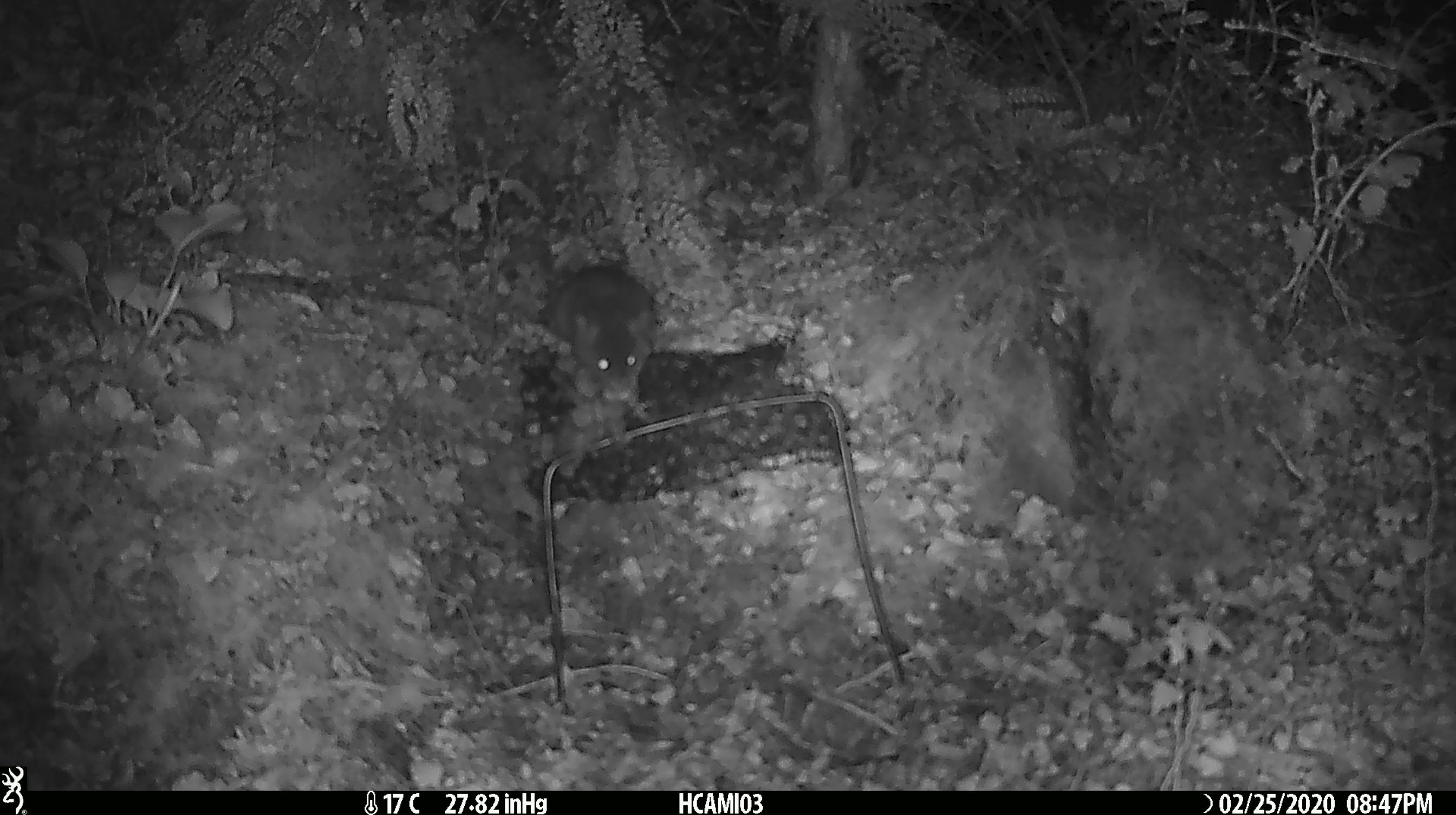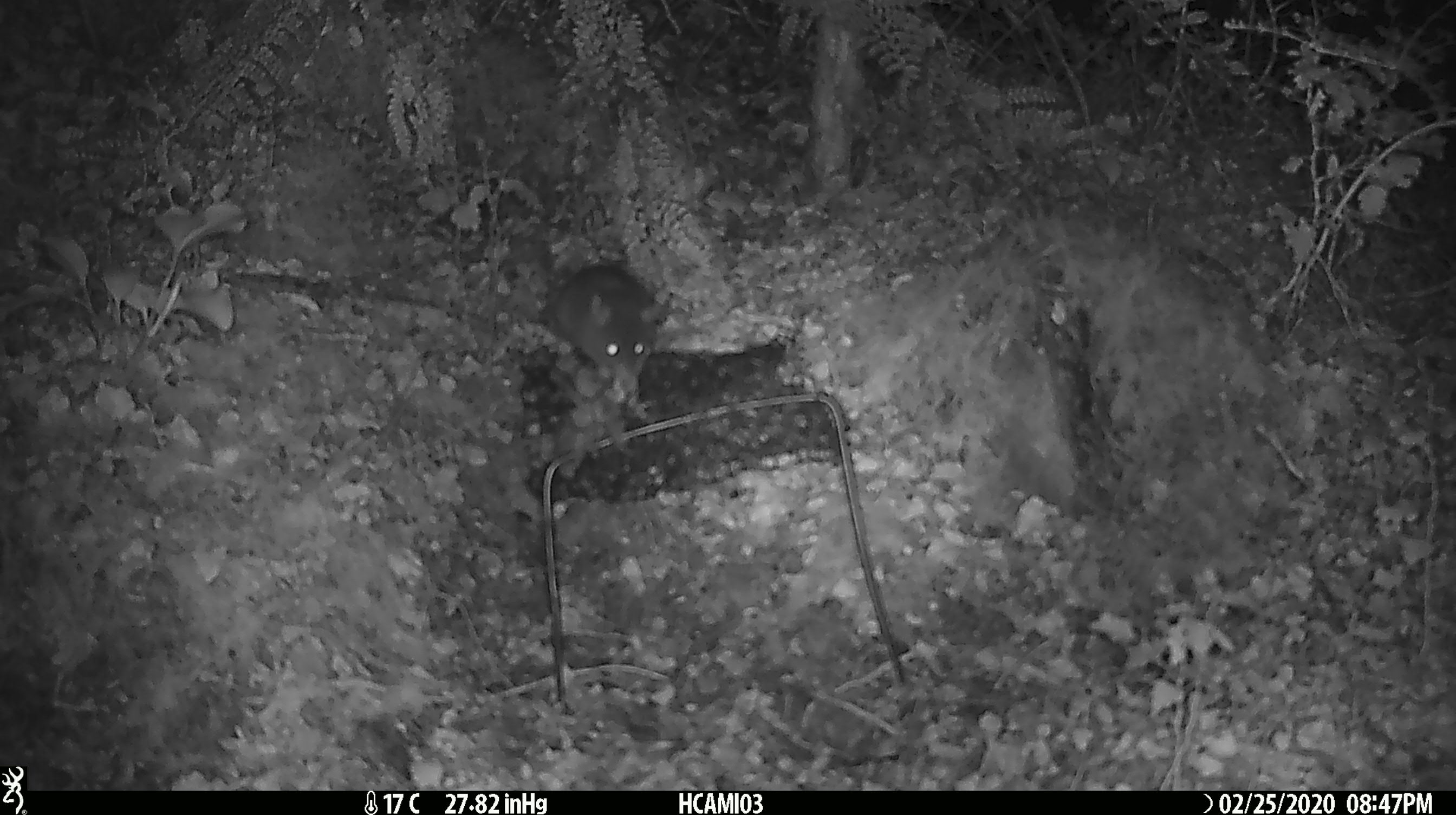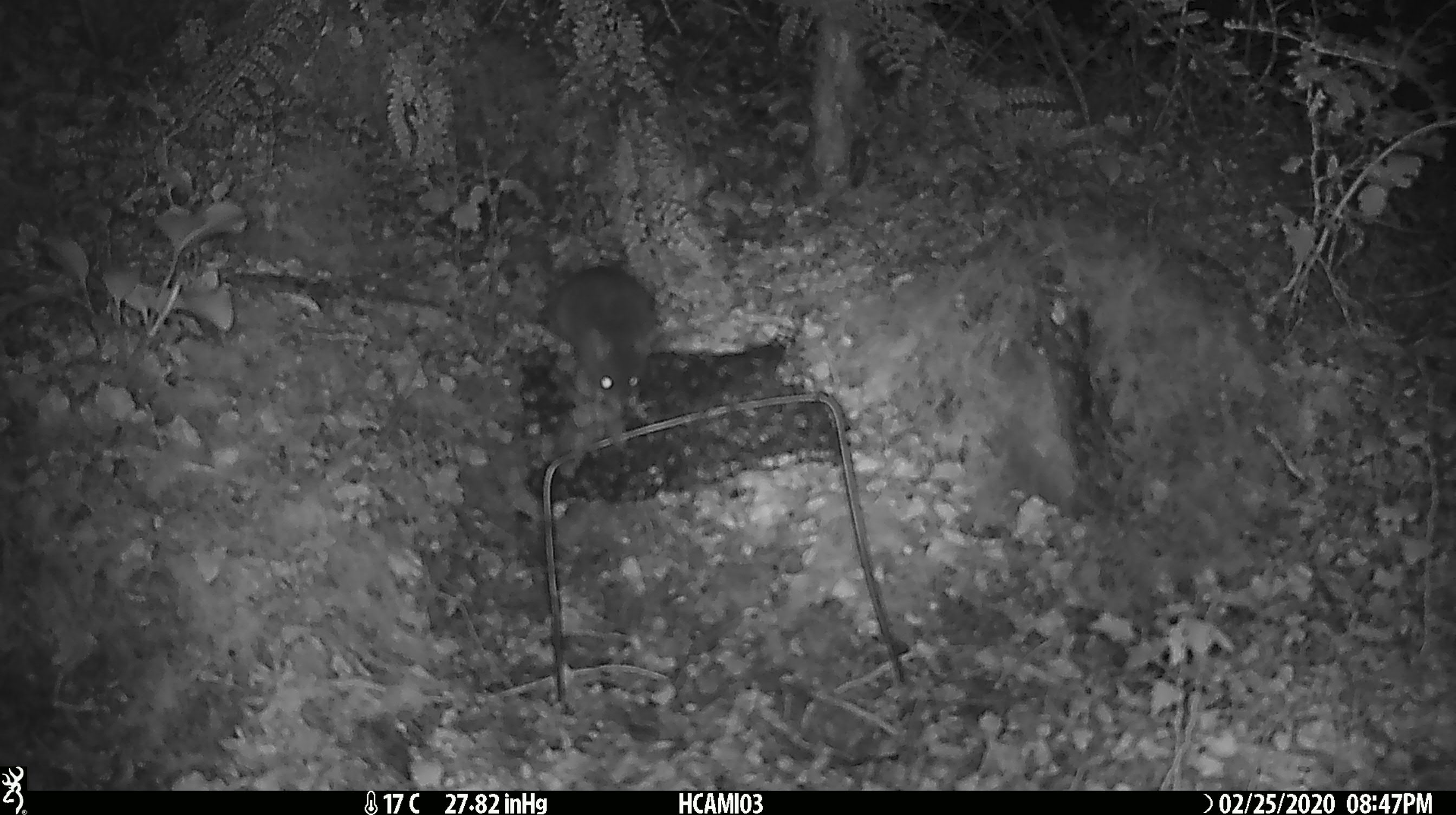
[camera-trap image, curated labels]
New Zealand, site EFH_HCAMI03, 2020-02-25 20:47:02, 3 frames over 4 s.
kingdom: Animalia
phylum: Chordata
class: Mammalia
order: Rodentia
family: Muridae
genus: Mus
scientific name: Mus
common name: mouse